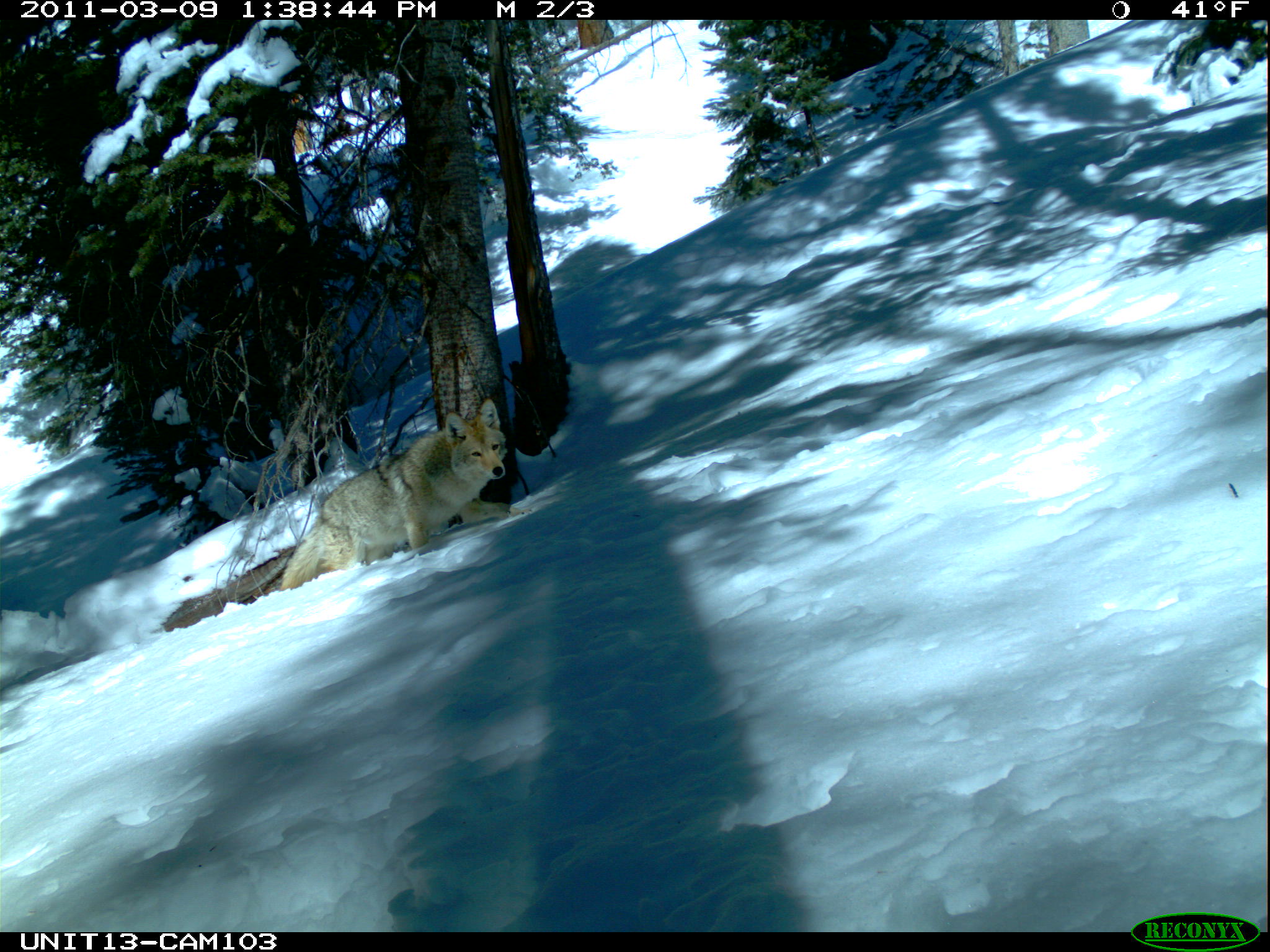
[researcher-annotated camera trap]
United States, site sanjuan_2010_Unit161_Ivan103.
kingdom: Animalia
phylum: Chordata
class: Mammalia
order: Carnivora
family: Canidae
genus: Canis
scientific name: Canis latrans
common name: coyote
Canis latrans (coyote).